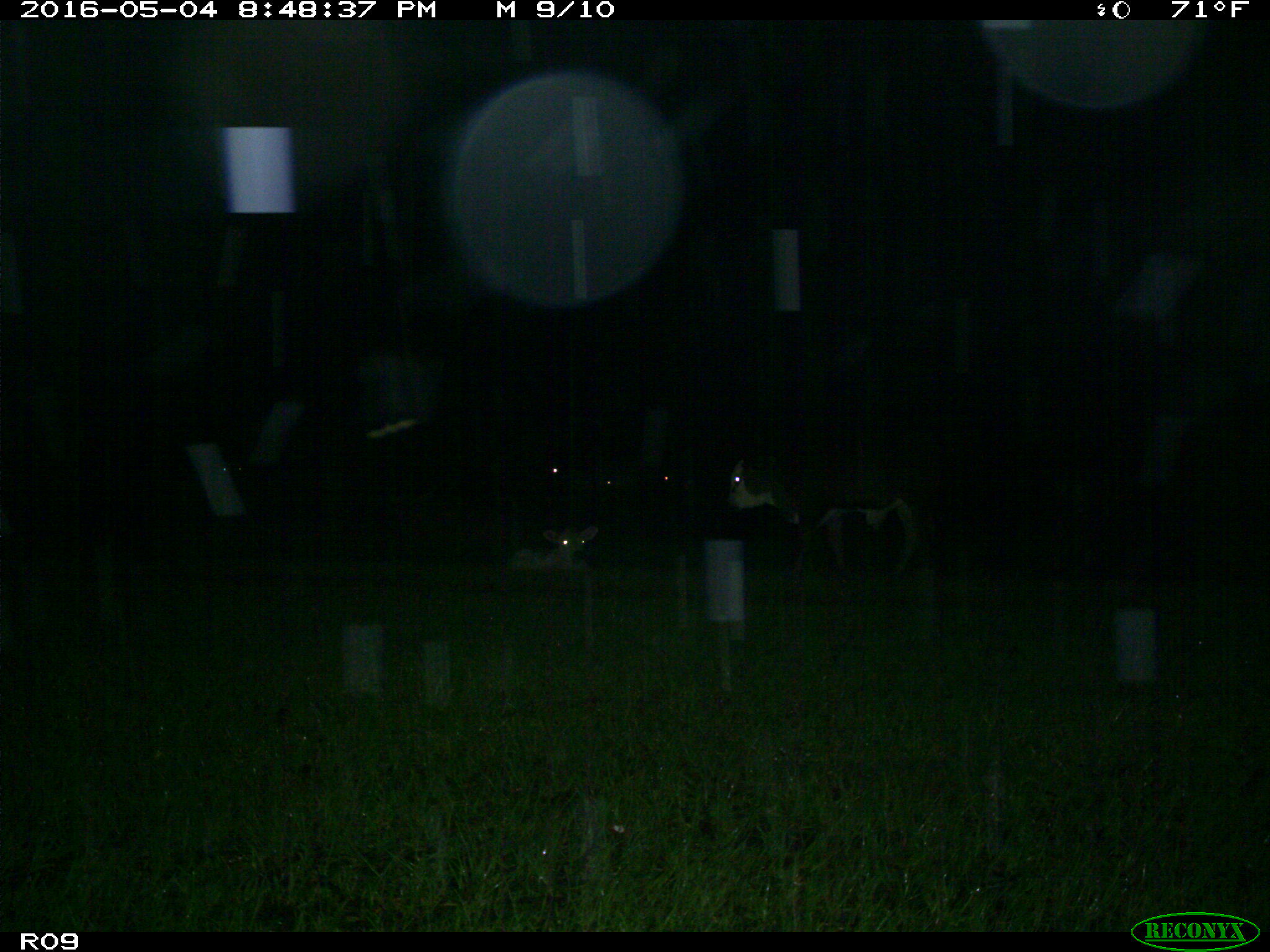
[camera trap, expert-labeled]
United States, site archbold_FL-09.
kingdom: Animalia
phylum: Chordata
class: Mammalia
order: Artiodactyla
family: Bovidae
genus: Bos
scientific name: Bos taurus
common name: domestic cow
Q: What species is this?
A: Bos taurus (domestic cow).